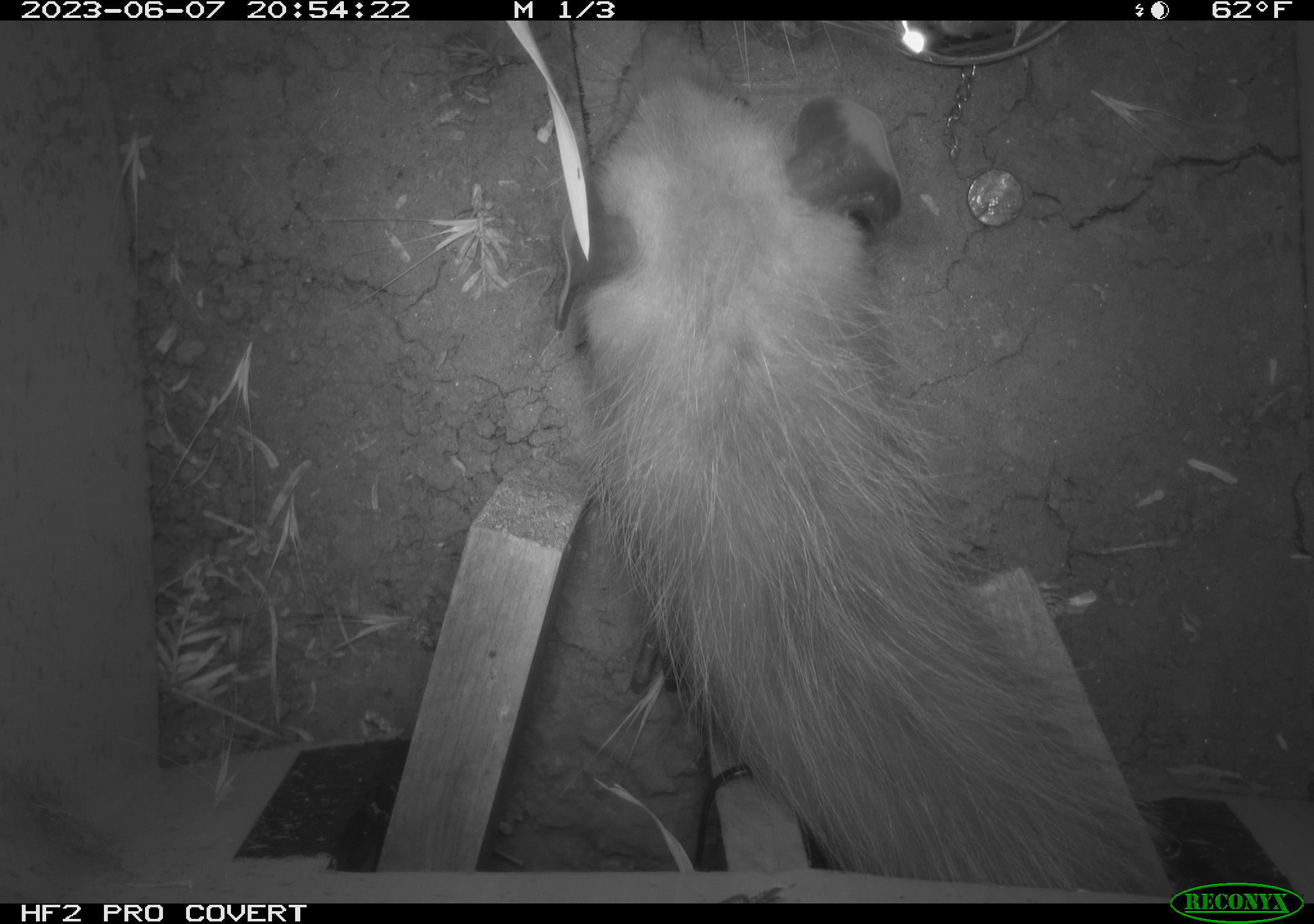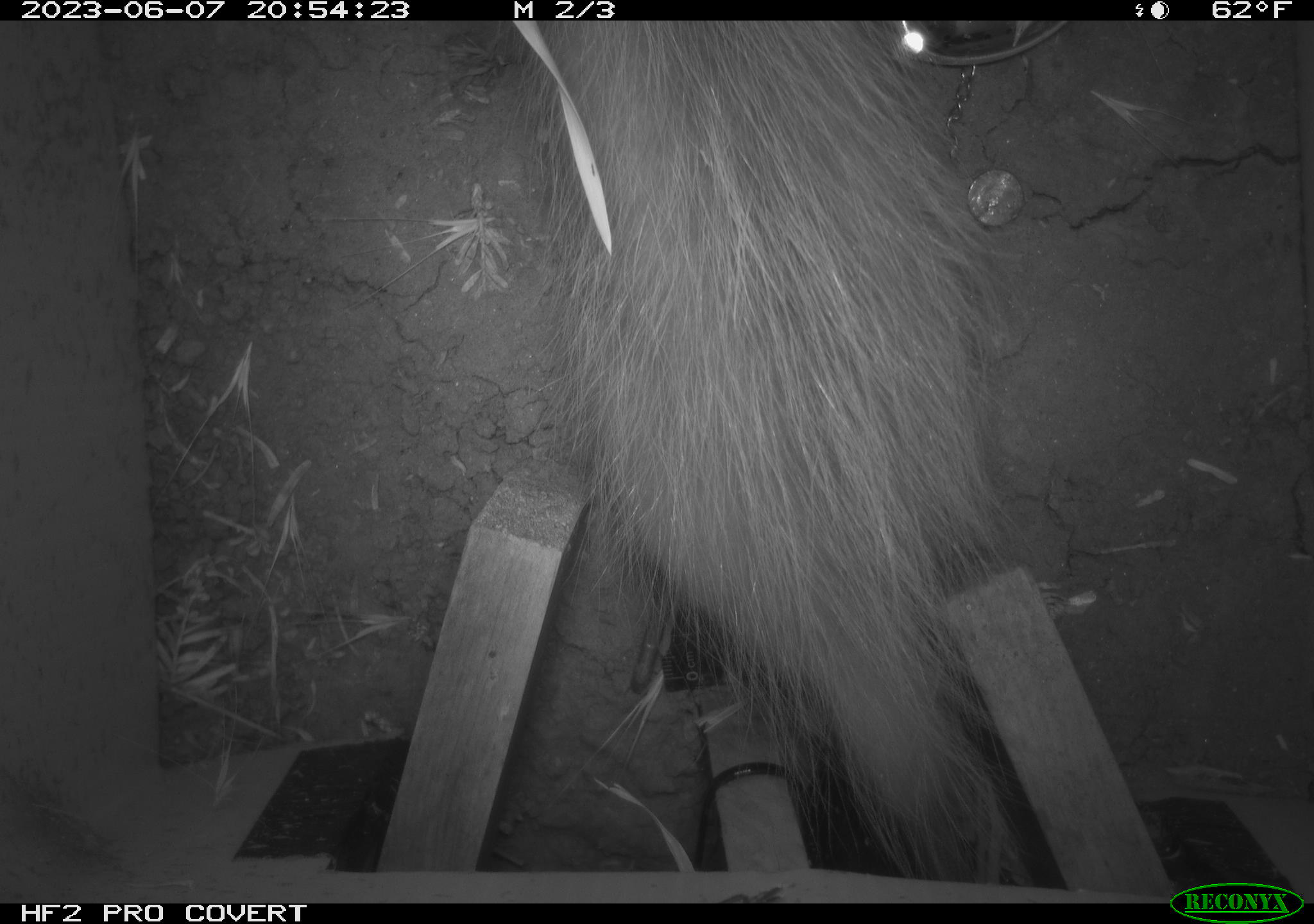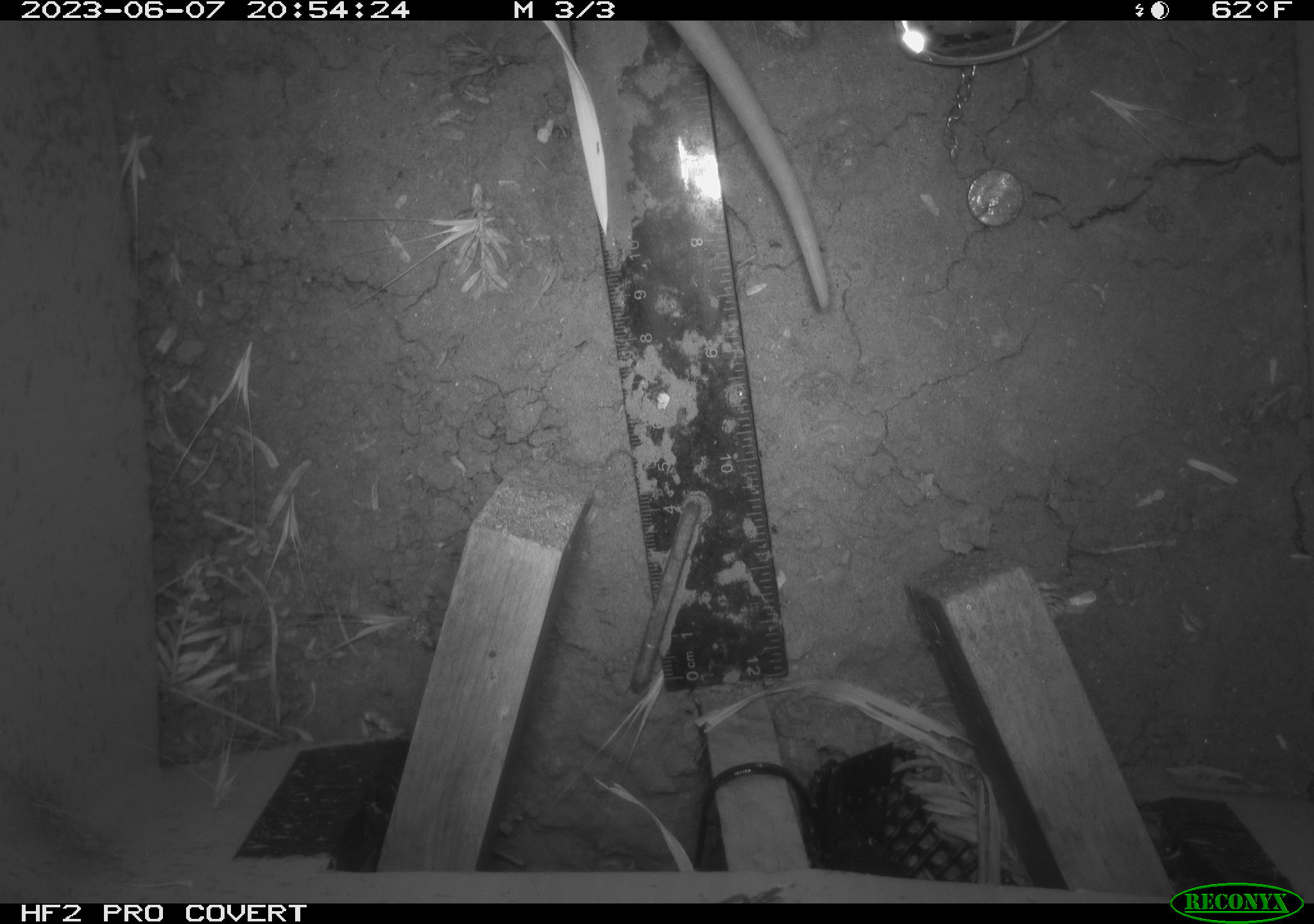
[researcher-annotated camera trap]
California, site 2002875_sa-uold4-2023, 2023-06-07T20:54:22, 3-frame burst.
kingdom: Animalia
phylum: Chordata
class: Mammalia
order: Didelphimorphia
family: Didelphidae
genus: Didelphis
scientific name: Didelphis virginiana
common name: virginia opossum